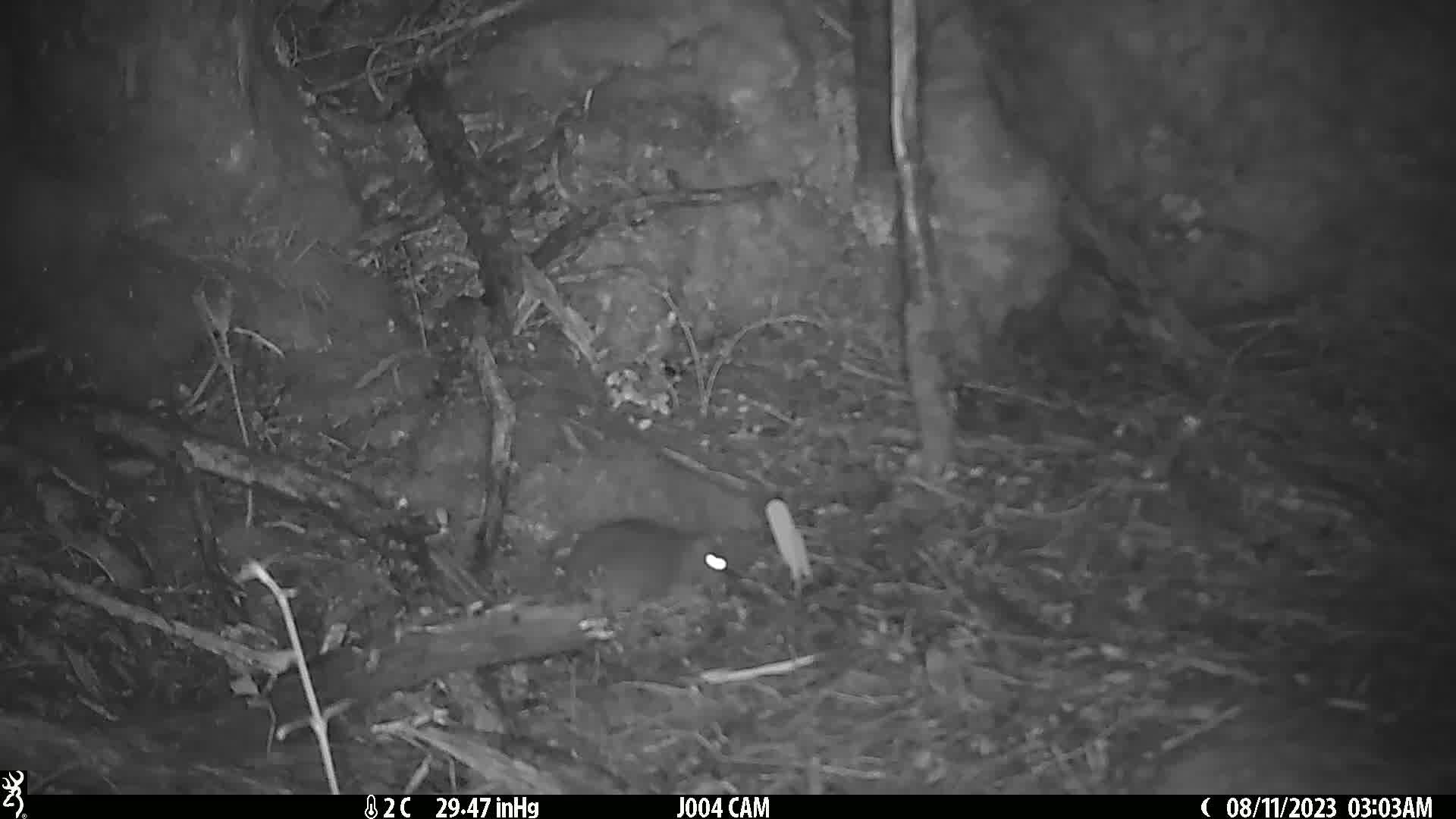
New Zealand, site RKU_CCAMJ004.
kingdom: Animalia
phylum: Chordata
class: Mammalia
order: Rodentia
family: Muridae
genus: Rattus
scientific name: Rattus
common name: rat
Rat (Rattus).